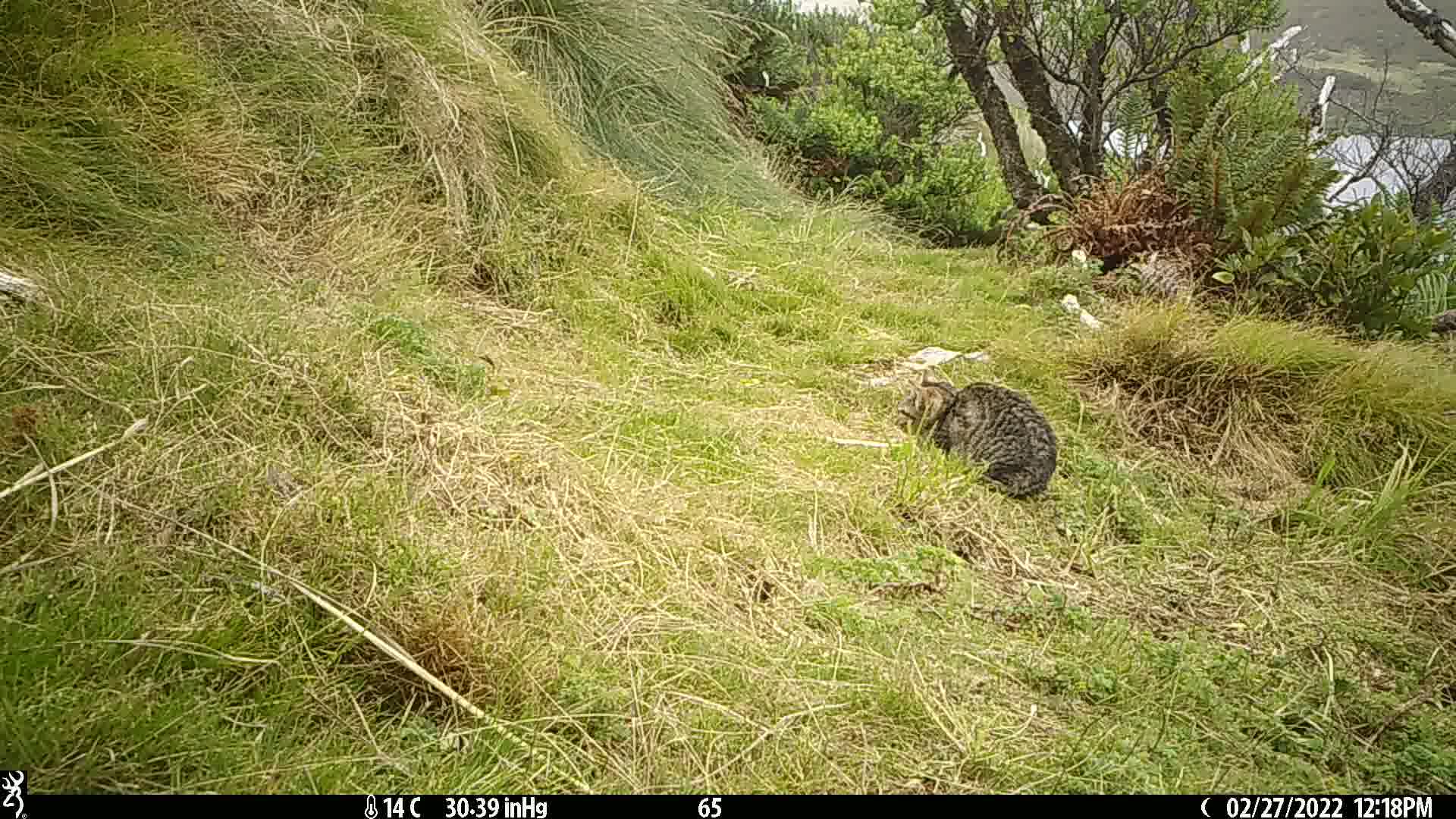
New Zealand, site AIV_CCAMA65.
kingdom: Animalia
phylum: Chordata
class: Mammalia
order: Carnivora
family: Felidae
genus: Felis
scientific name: Felis catus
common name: domestic cat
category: cat